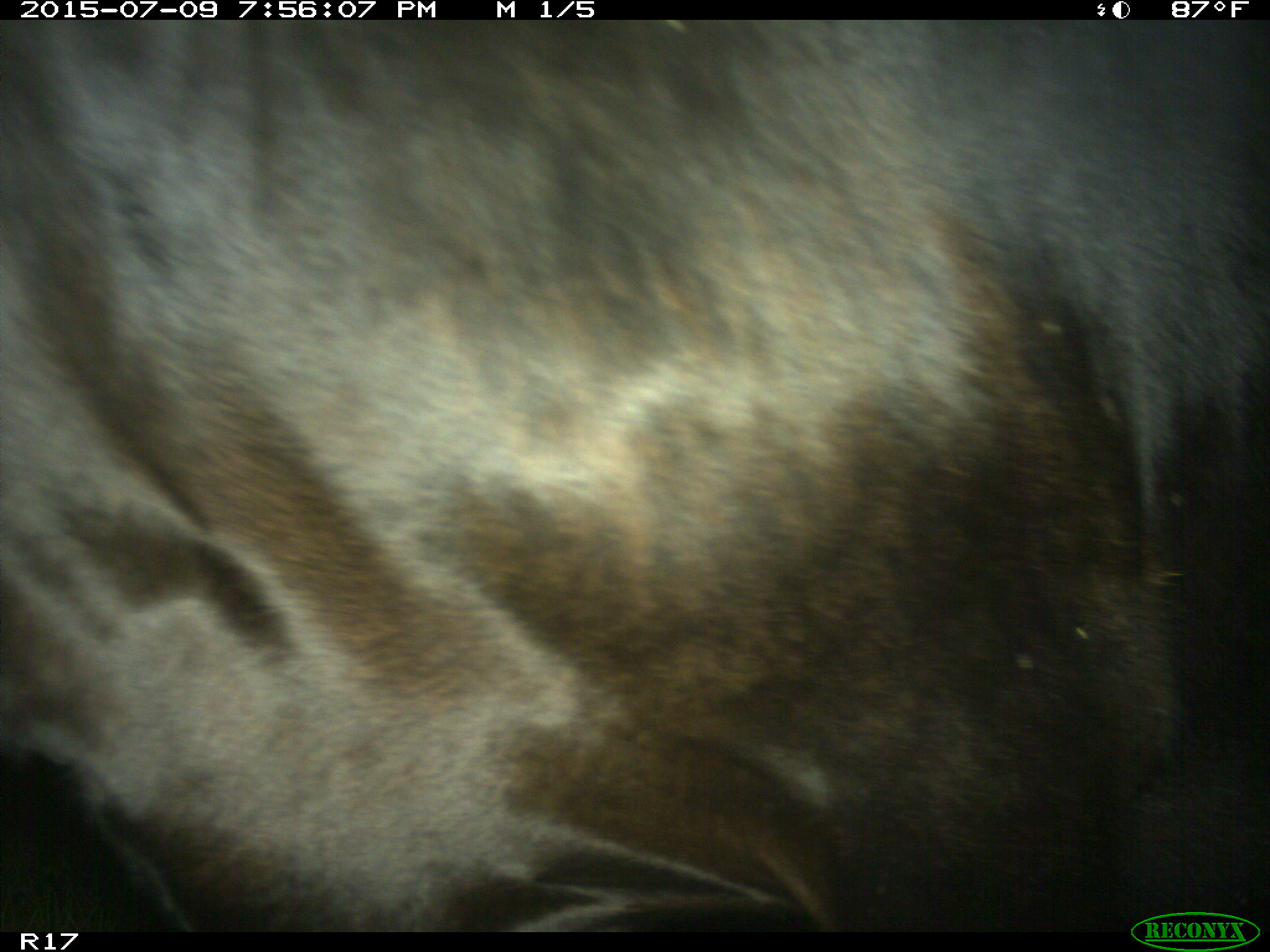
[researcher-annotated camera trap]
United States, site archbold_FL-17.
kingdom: Animalia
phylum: Chordata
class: Mammalia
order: Artiodactyla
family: Bovidae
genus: Bos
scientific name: Bos taurus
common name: domestic cow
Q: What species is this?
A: Bos taurus (domestic cow).